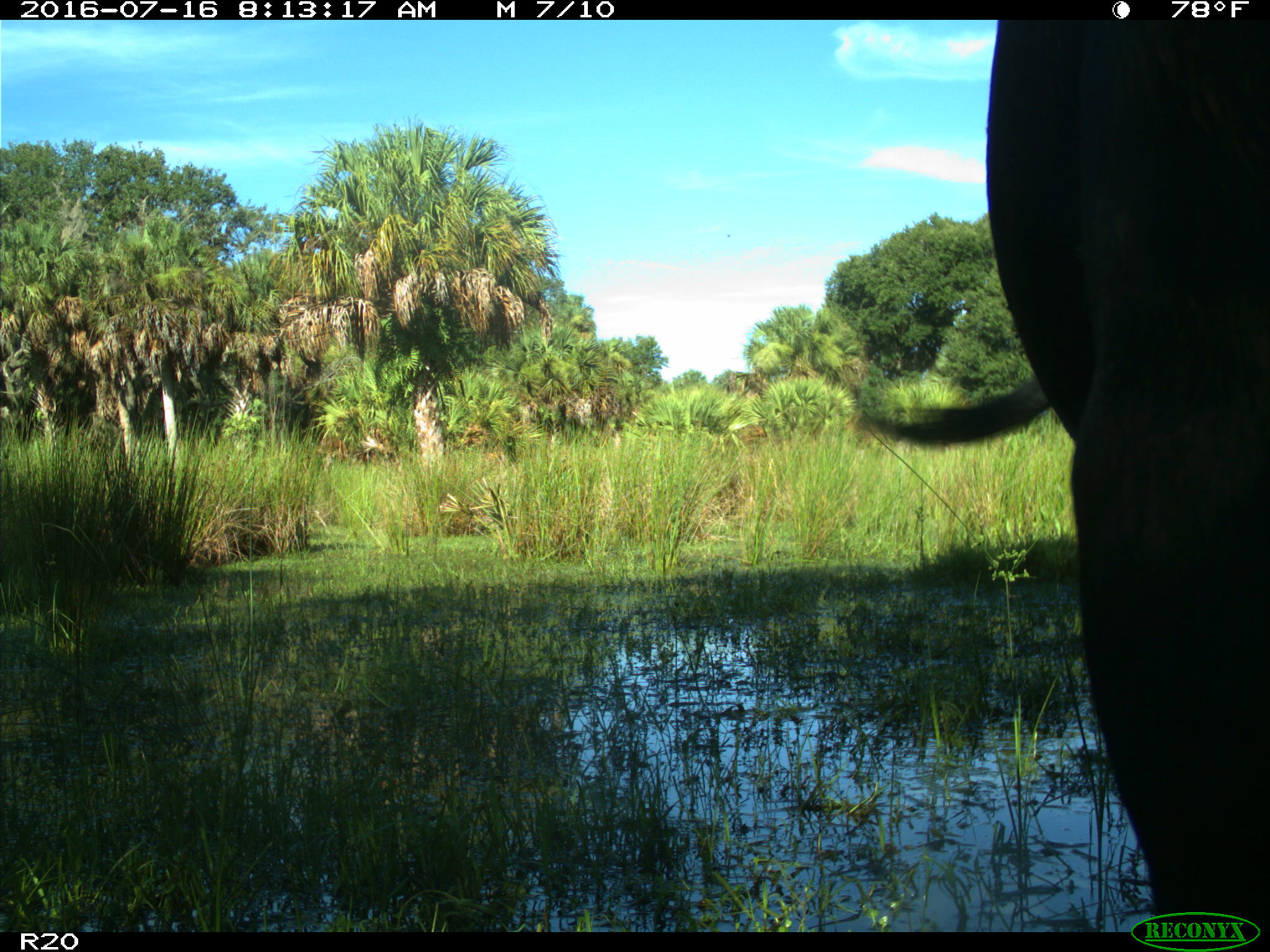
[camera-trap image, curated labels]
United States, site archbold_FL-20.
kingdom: Animalia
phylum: Chordata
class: Mammalia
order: Artiodactyla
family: Bovidae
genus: Bos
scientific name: Bos taurus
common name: domestic cow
Bos taurus (domestic cow).